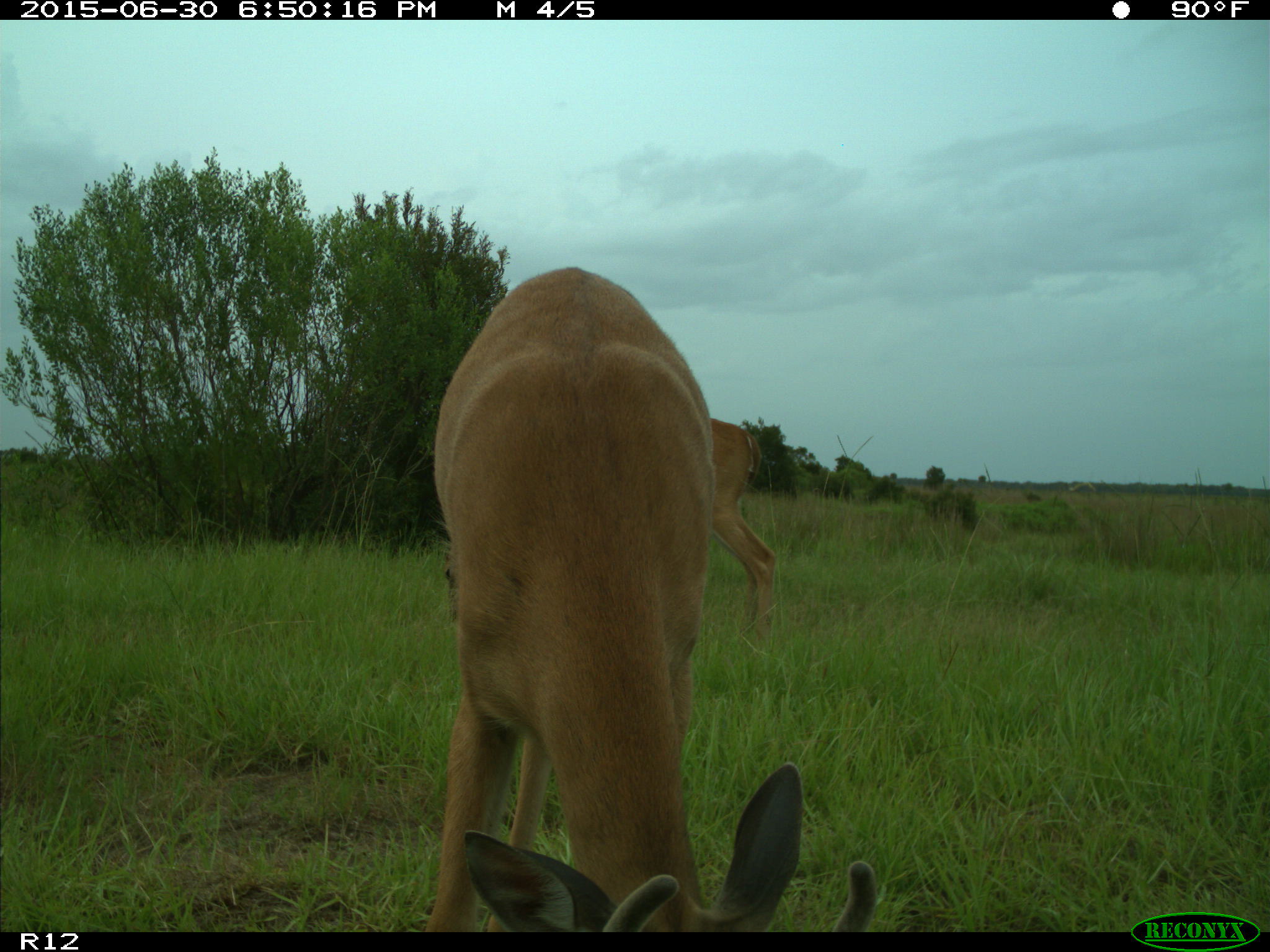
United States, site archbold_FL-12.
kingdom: Animalia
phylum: Chordata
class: Mammalia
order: Artiodactyla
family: Cervidae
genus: Odocoileus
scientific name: Odocoileus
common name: deer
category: unidentified deer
Unidentified deer (deer) (Odocoileus).